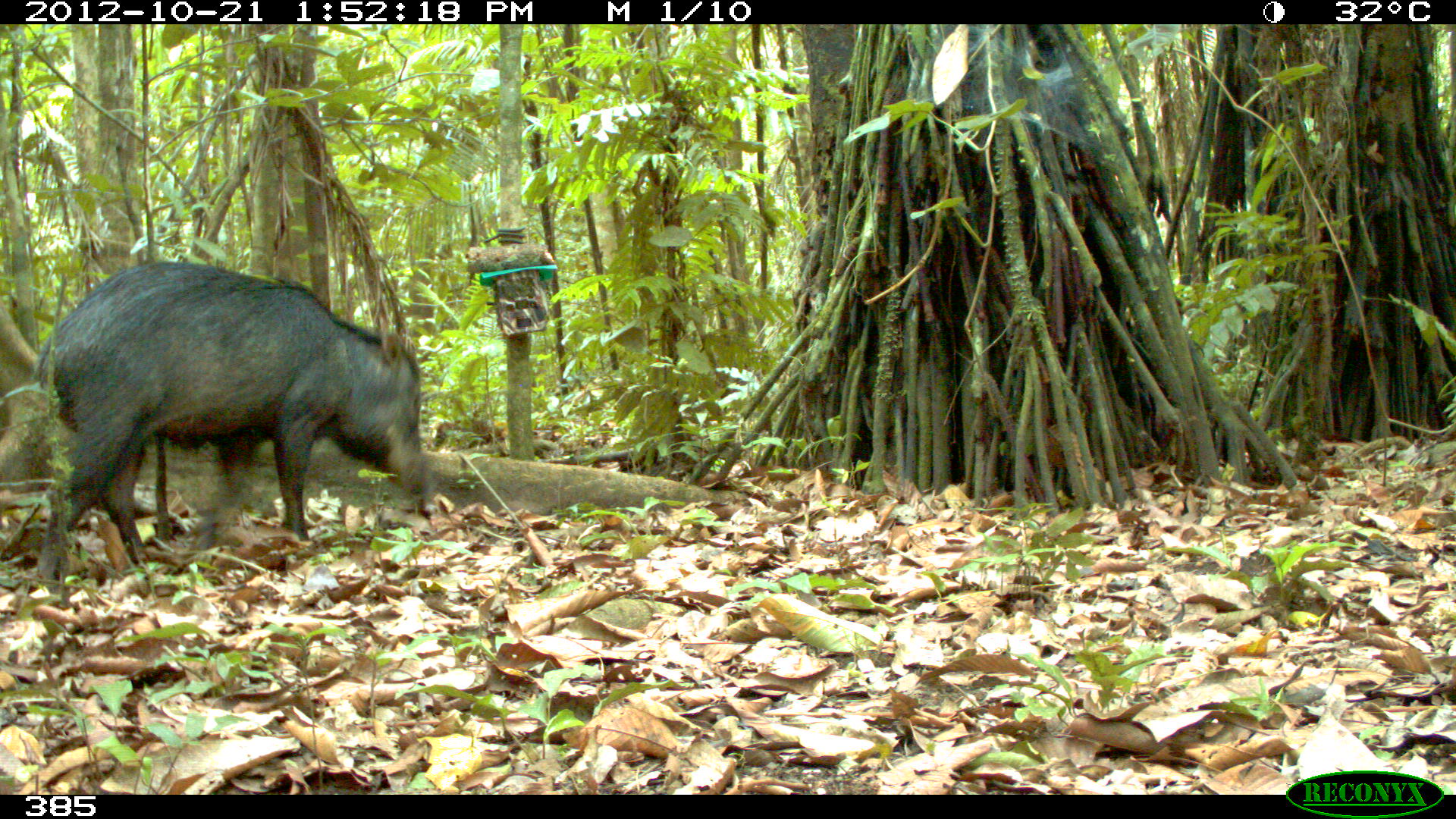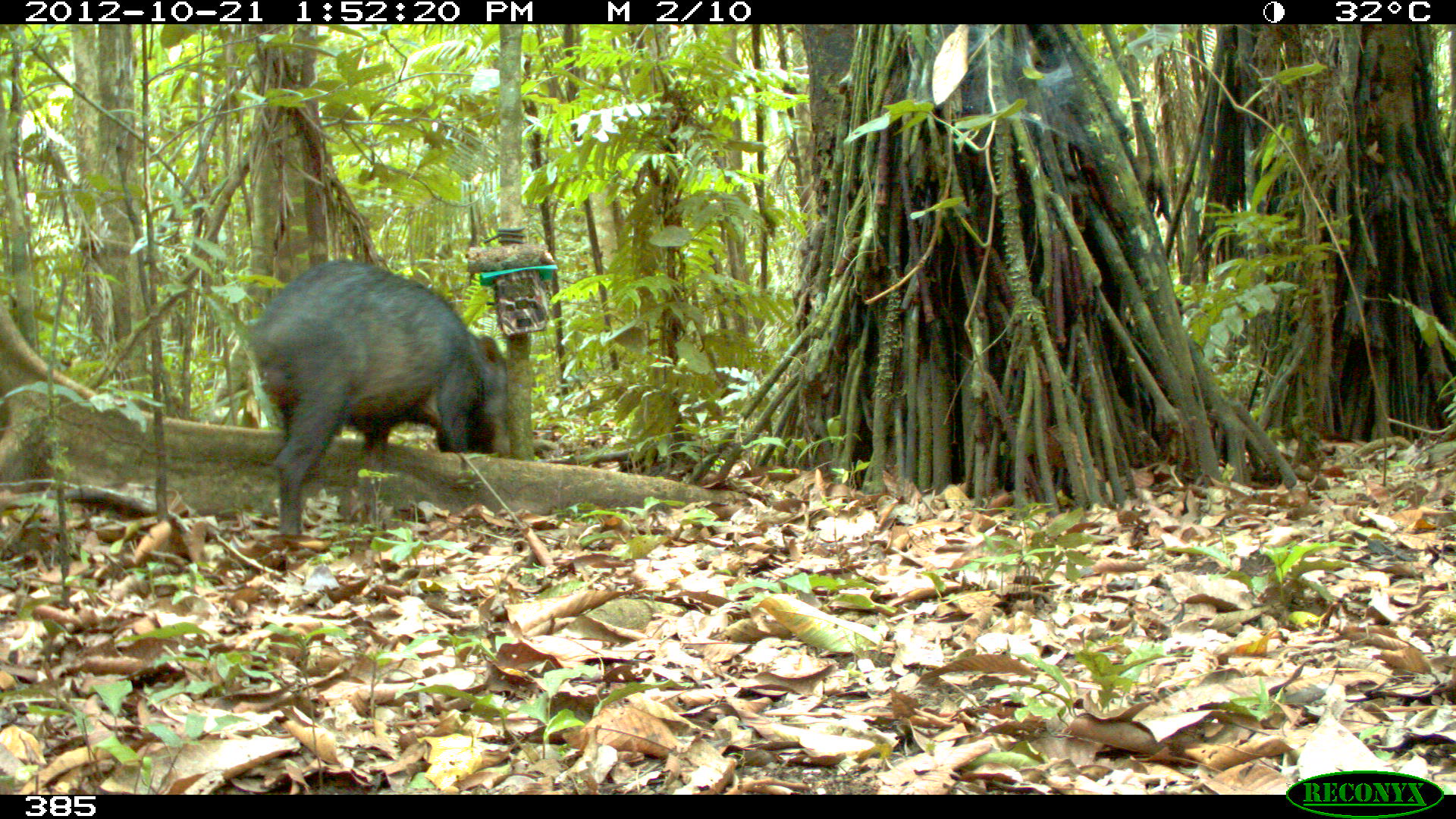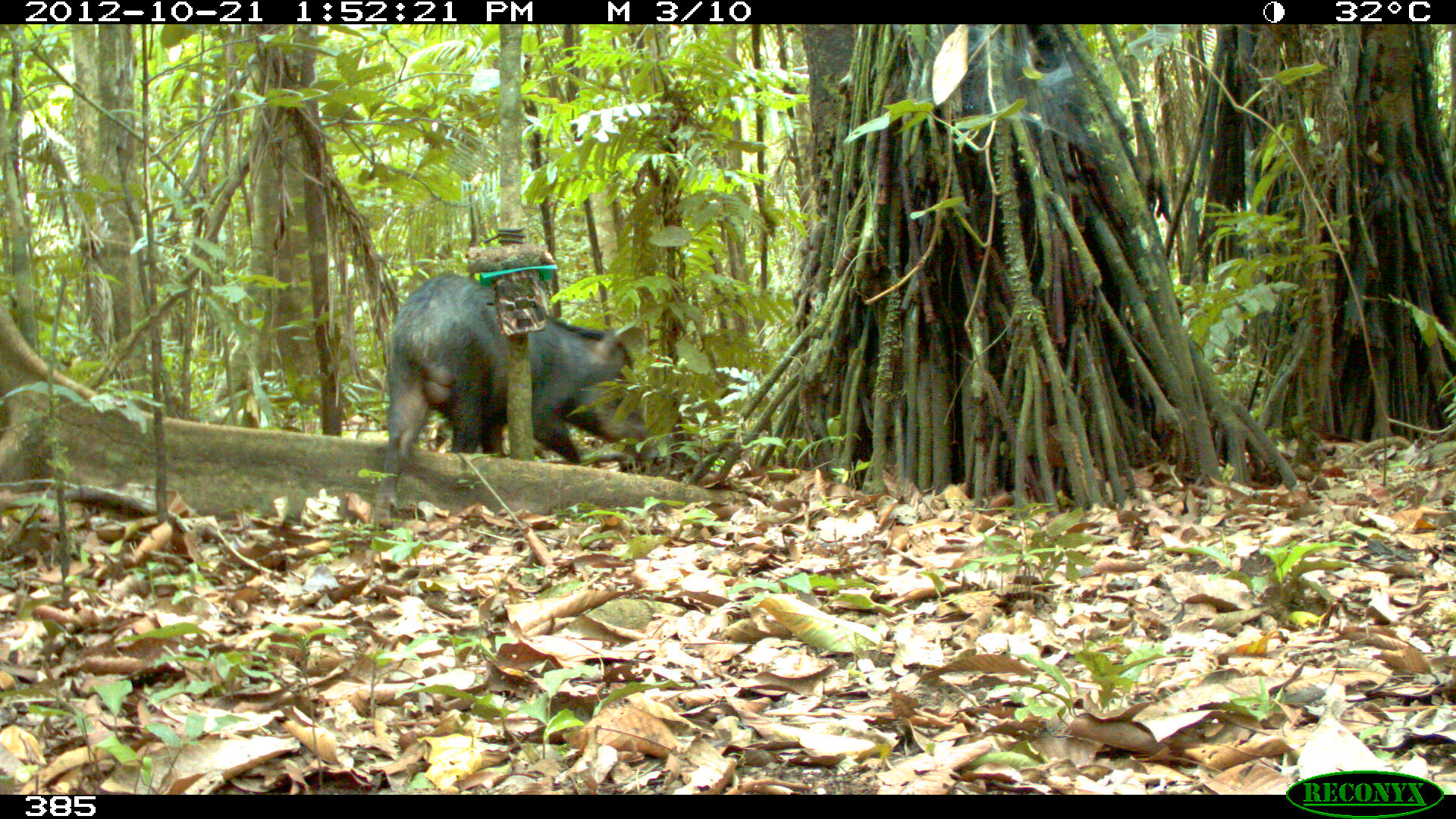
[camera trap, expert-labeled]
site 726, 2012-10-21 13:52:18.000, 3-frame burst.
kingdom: Animalia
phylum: Chordata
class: Mammalia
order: Artiodactyla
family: Tayassuidae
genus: Tayassu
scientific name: Tayassu pecari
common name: white-lipped peccary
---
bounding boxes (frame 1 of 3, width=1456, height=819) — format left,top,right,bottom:
tayassu pecari: 32,260,439,591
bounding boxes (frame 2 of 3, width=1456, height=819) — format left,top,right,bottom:
tayassu pecari: 249,258,511,538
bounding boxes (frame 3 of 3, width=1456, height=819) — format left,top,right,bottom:
tayassu pecari: 372,272,660,530